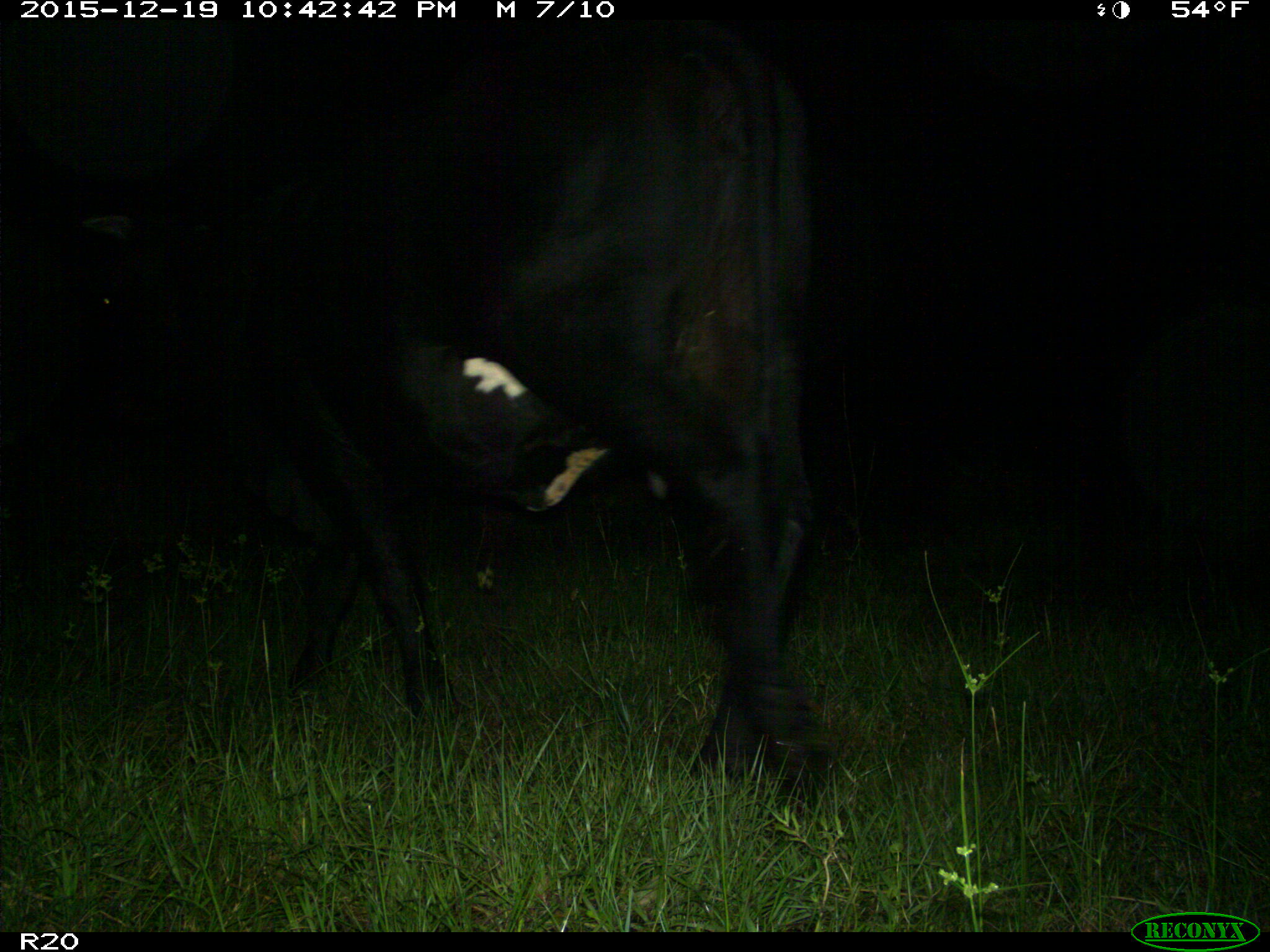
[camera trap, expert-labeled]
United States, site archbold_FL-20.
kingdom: Animalia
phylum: Chordata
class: Mammalia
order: Artiodactyla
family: Bovidae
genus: Bos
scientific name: Bos taurus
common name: domestic cow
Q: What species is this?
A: Bos taurus (domestic cow).